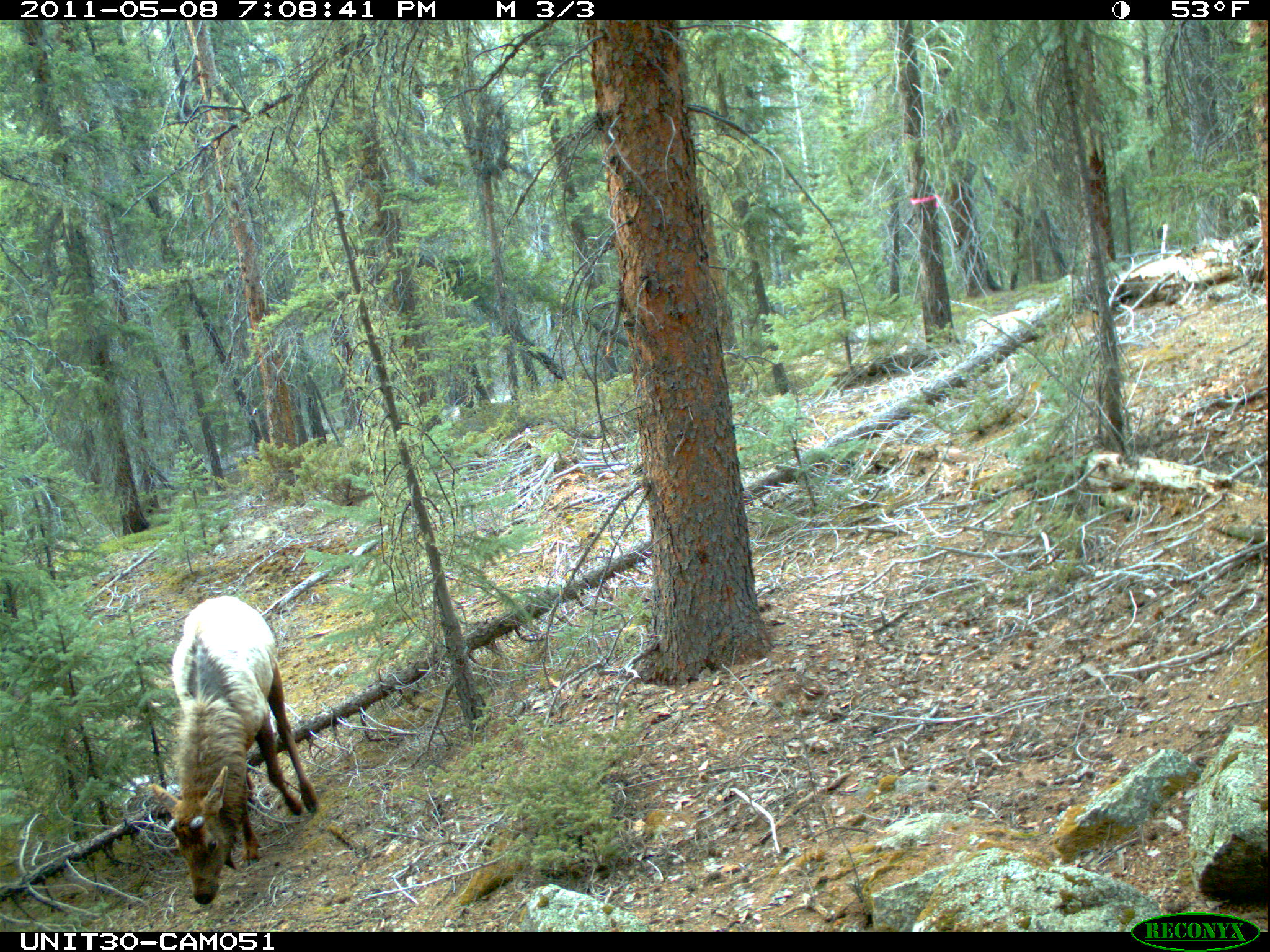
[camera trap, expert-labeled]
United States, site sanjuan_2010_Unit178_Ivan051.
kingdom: Animalia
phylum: Chordata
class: Mammalia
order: Artiodactyla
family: Cervidae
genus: Cervus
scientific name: Cervus elaphus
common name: red deer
Cervus elaphus (red deer).